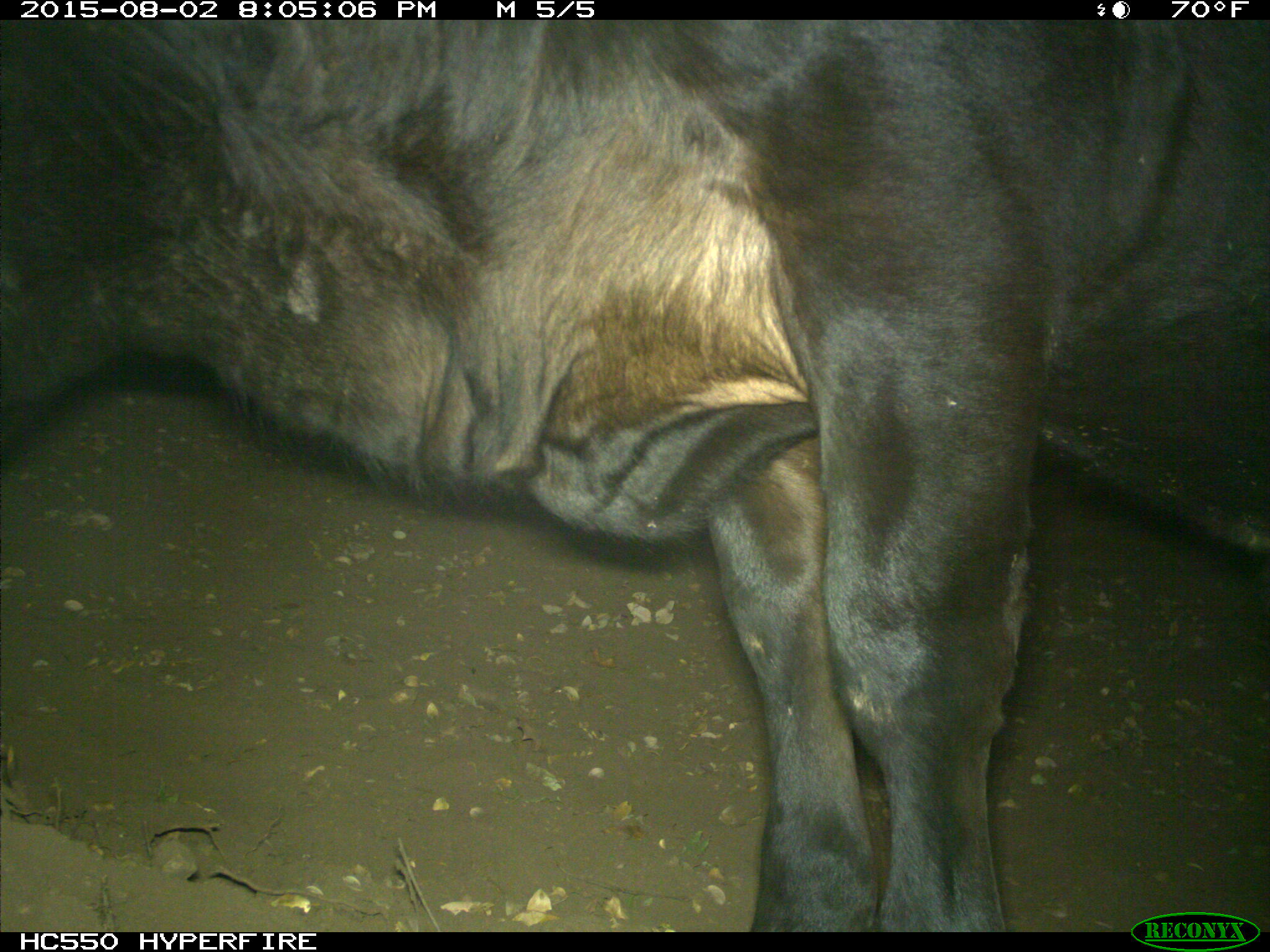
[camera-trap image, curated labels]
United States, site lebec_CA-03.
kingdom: Animalia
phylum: Chordata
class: Mammalia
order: Artiodactyla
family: Bovidae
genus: Bos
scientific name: Bos taurus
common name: domestic cow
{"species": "Bos taurus (domestic cow)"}